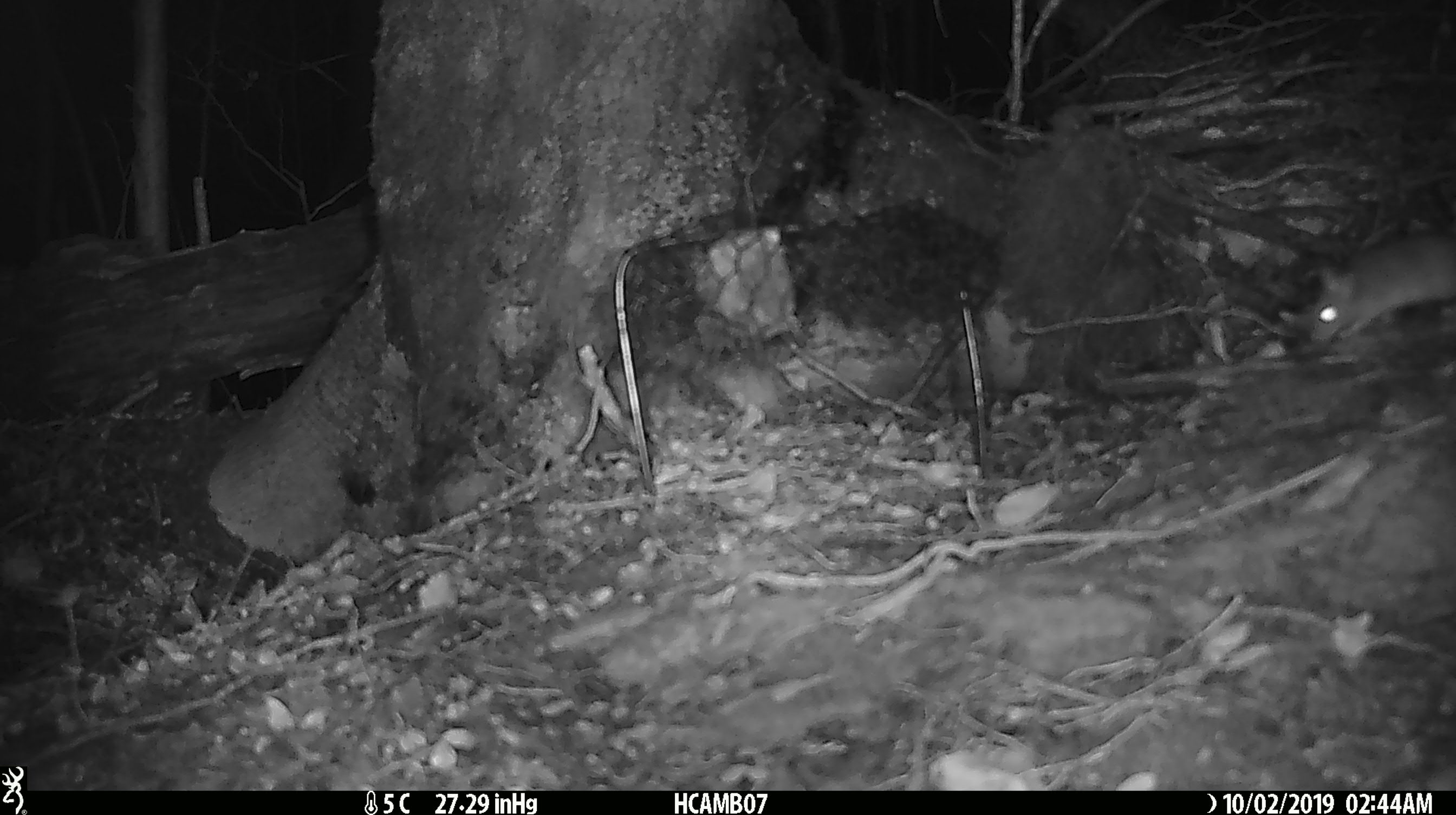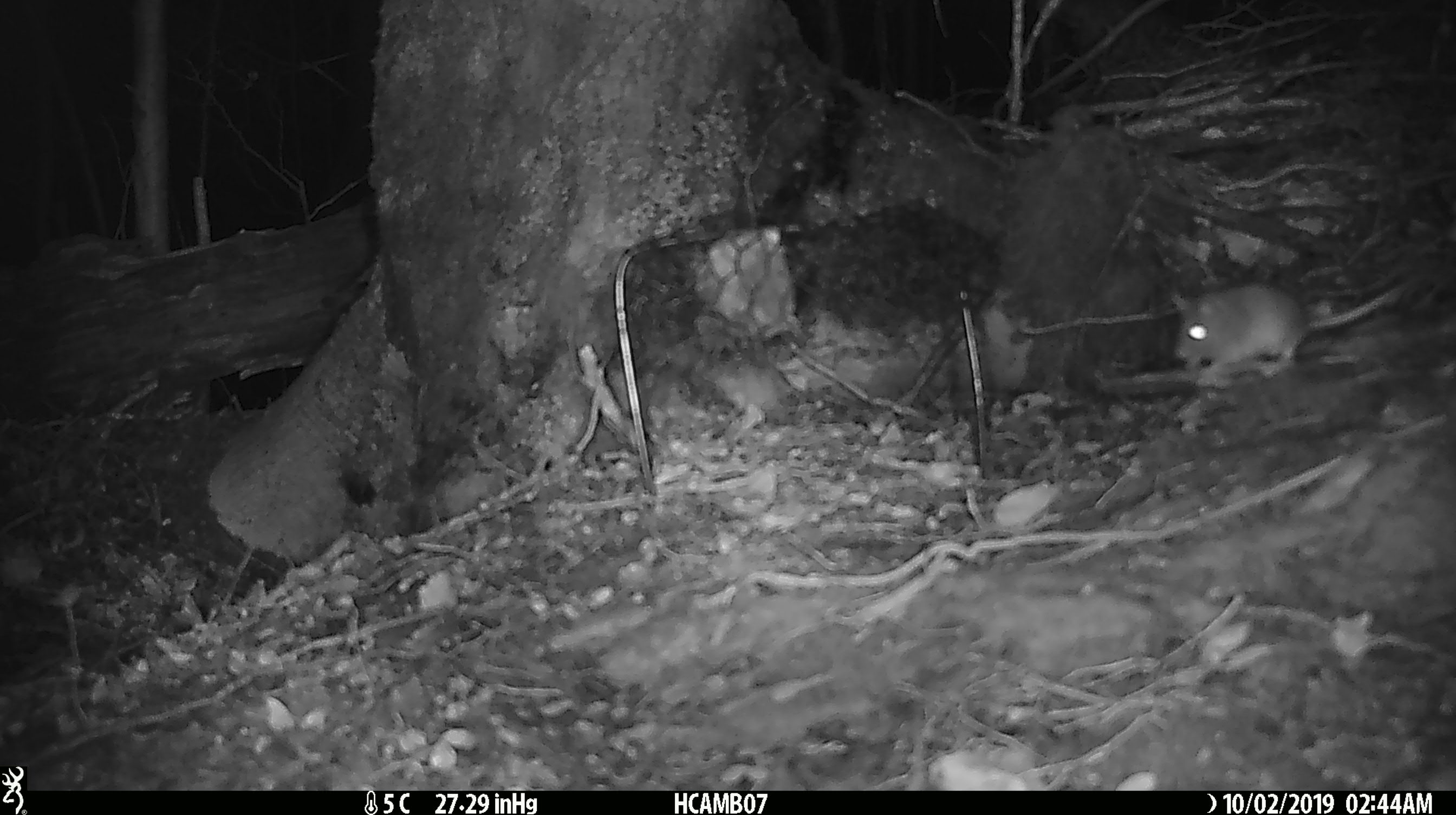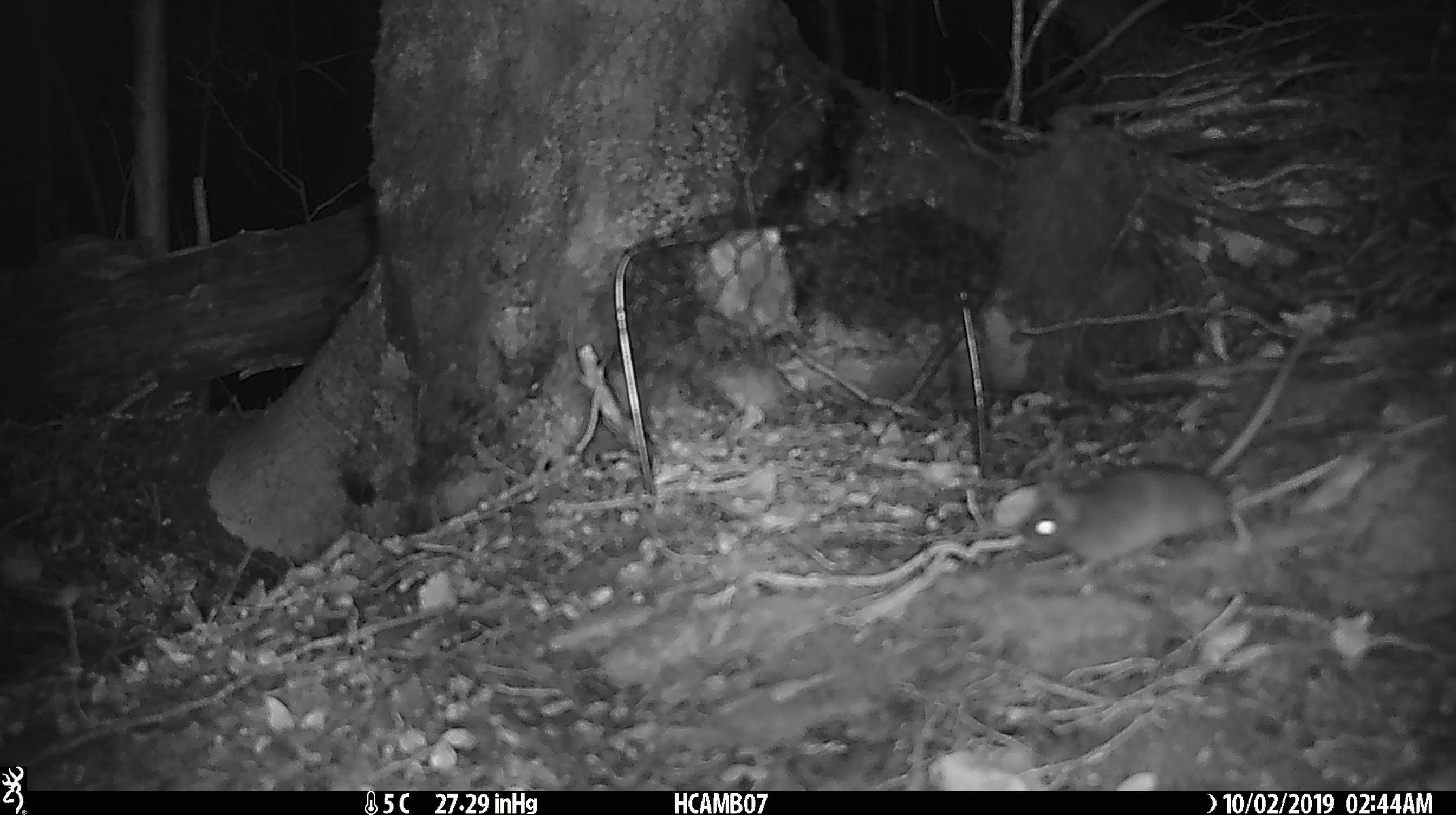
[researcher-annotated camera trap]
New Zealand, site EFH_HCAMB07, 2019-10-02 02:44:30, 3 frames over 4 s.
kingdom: Animalia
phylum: Chordata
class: Mammalia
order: Rodentia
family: Muridae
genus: Mus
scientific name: Mus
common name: mouse